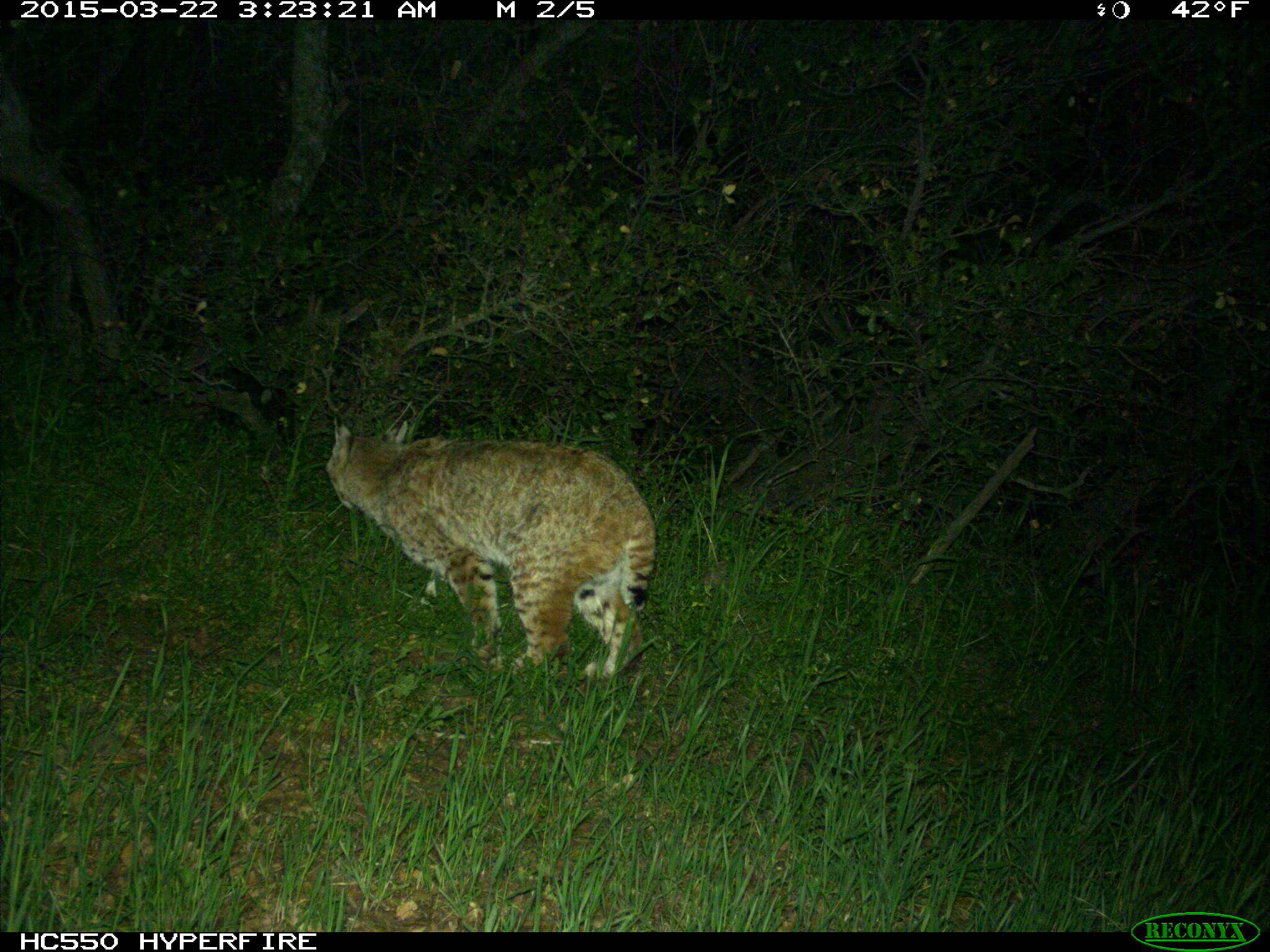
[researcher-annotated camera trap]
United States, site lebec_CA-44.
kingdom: Animalia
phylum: Chordata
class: Mammalia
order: Carnivora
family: Felidae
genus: Lynx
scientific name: Lynx rufus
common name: bobcat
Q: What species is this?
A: Lynx rufus (bobcat).